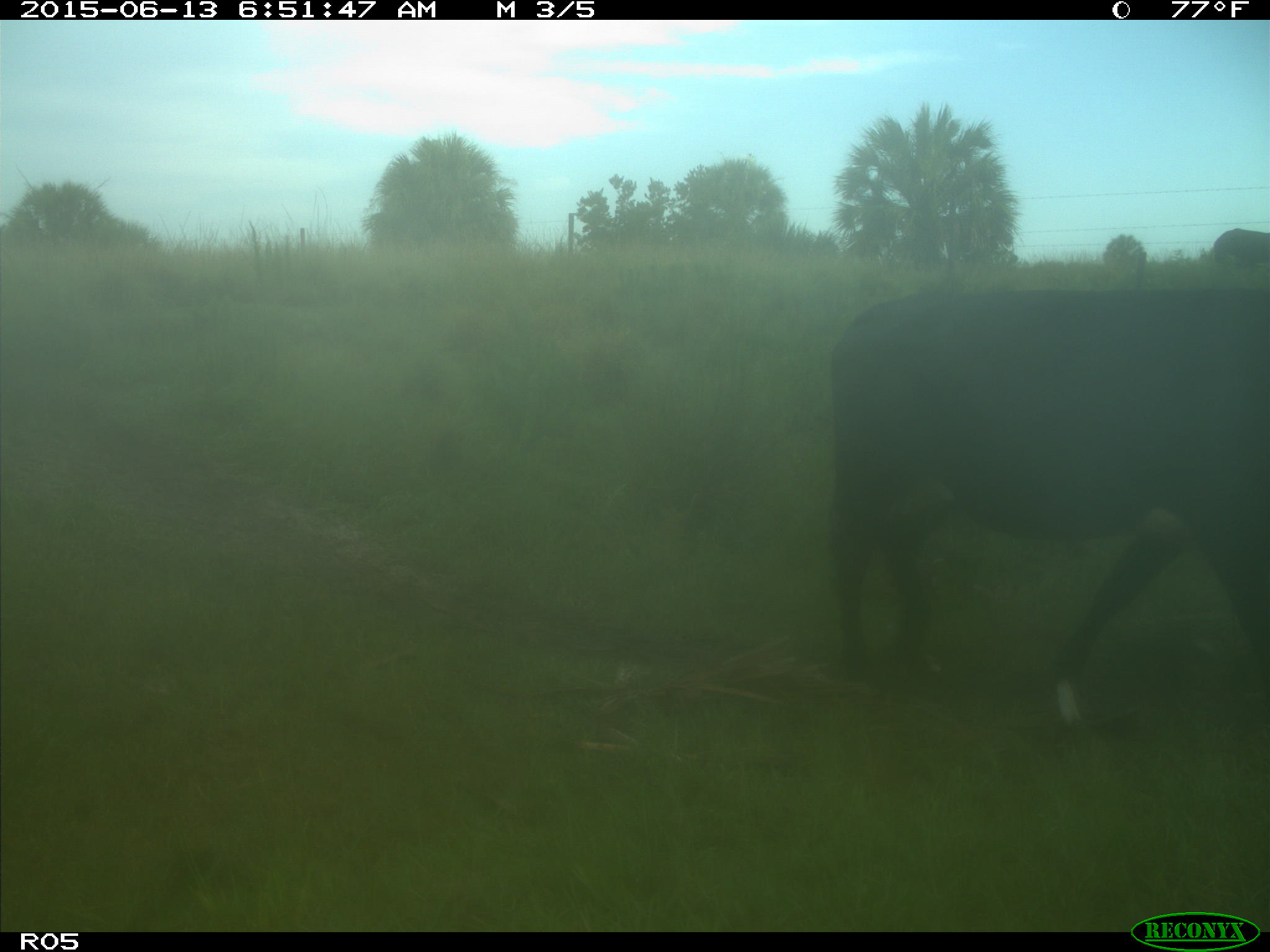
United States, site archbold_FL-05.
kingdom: Animalia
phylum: Chordata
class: Mammalia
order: Artiodactyla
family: Bovidae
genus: Bos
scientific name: Bos taurus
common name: domestic cow